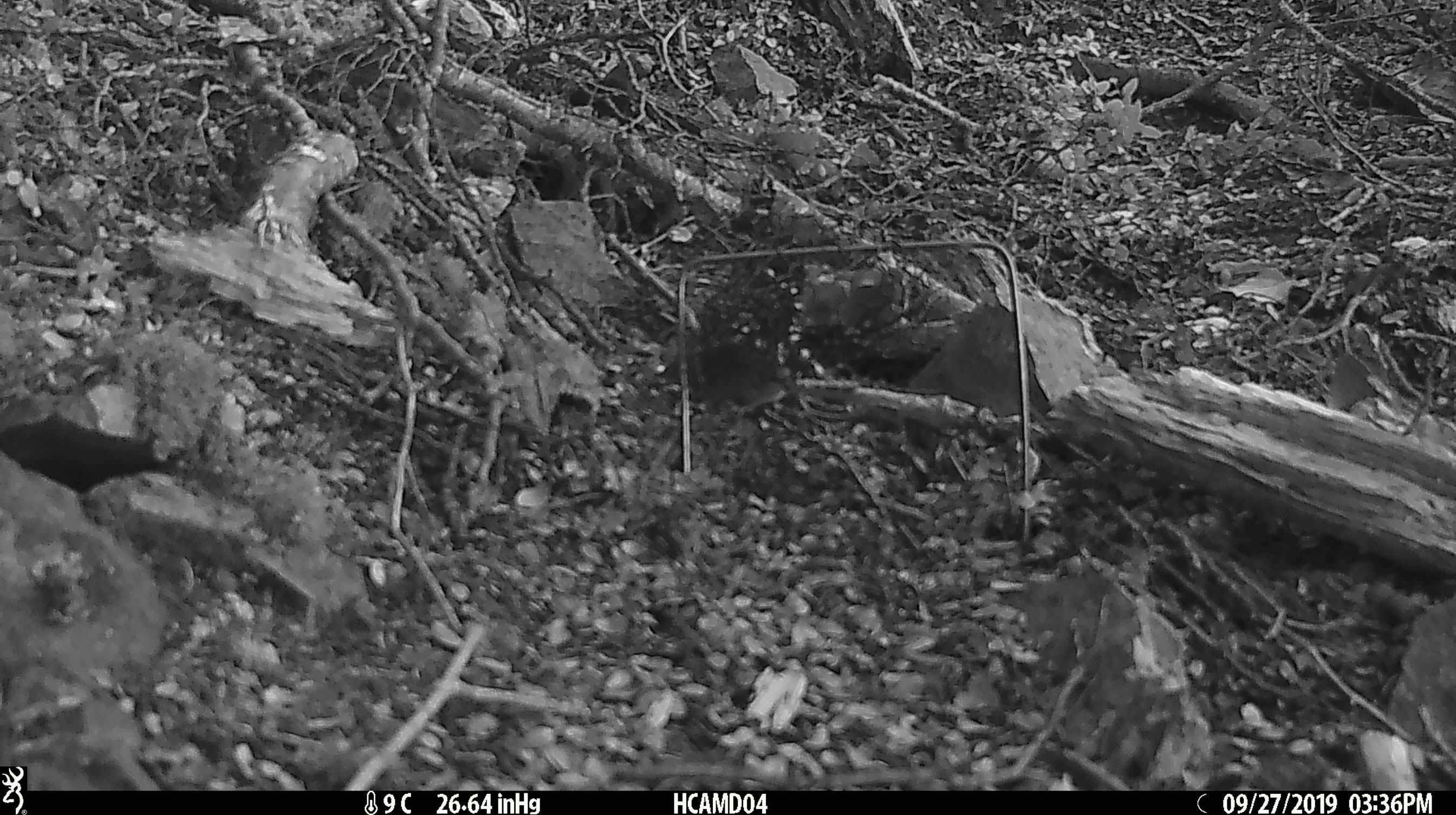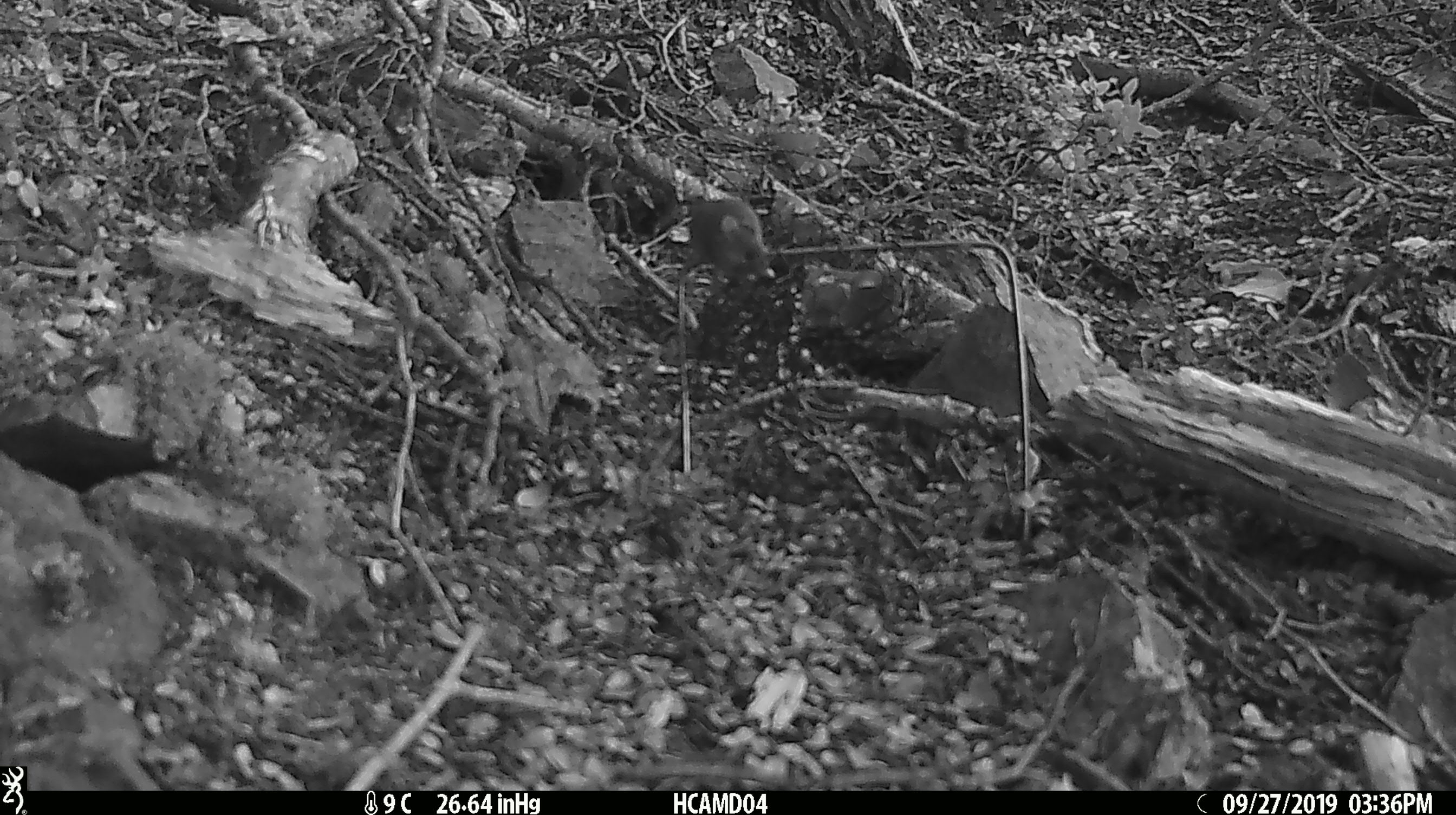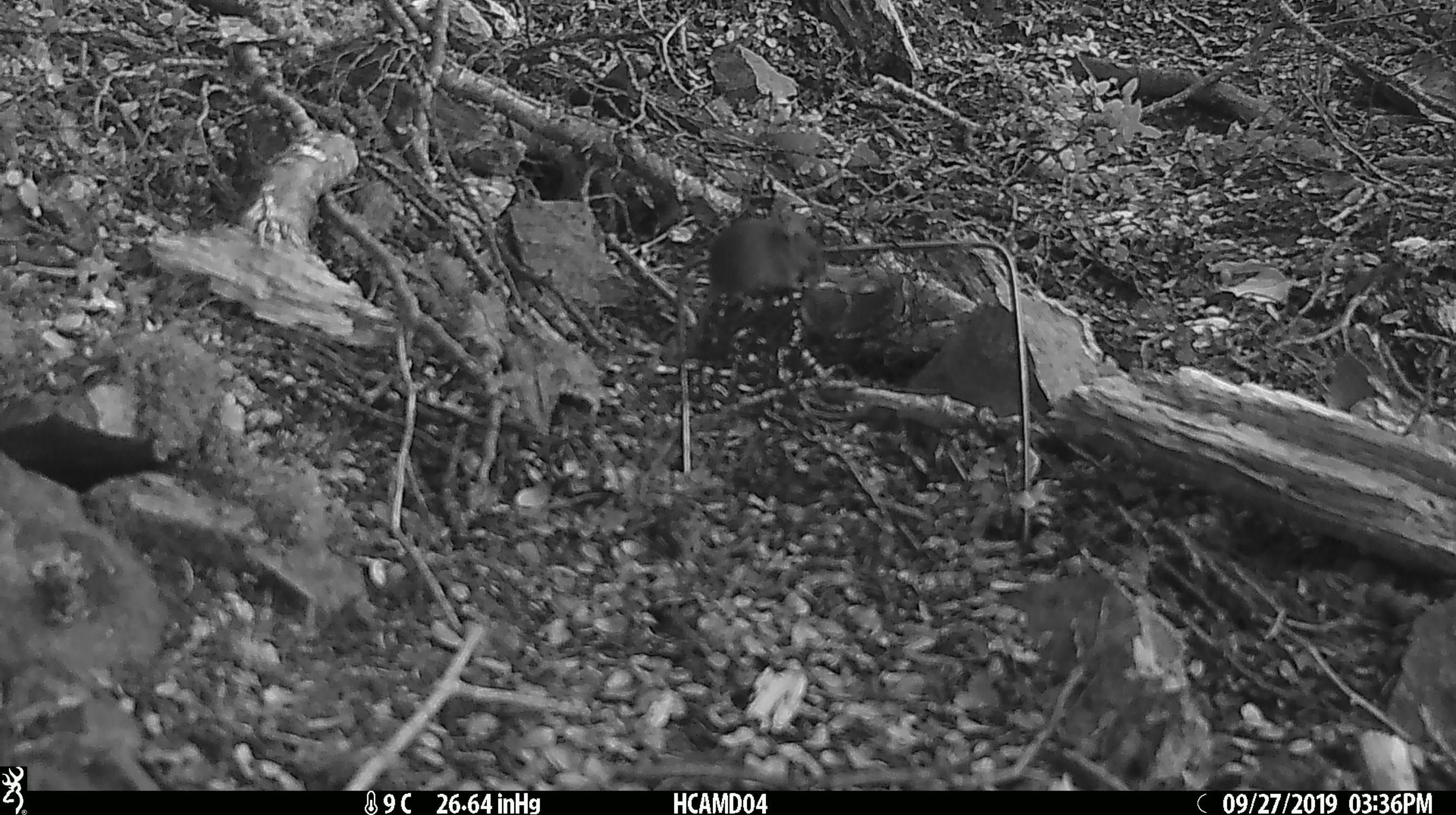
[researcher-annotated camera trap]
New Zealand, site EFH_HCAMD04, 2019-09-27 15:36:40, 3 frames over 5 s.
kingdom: Animalia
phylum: Chordata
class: Mammalia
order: Rodentia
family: Muridae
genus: Mus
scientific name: Mus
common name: mouse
Mouse (Mus).